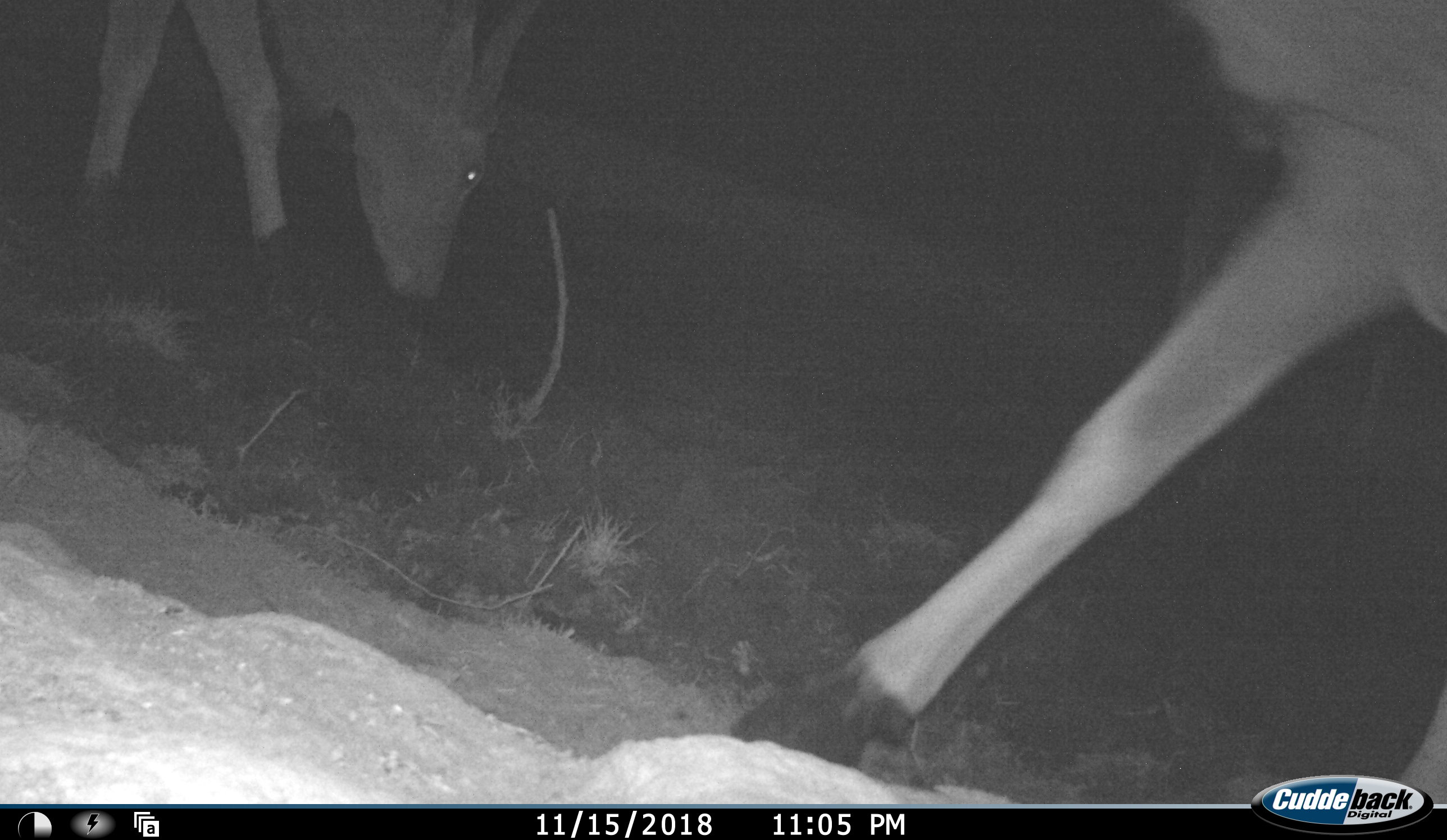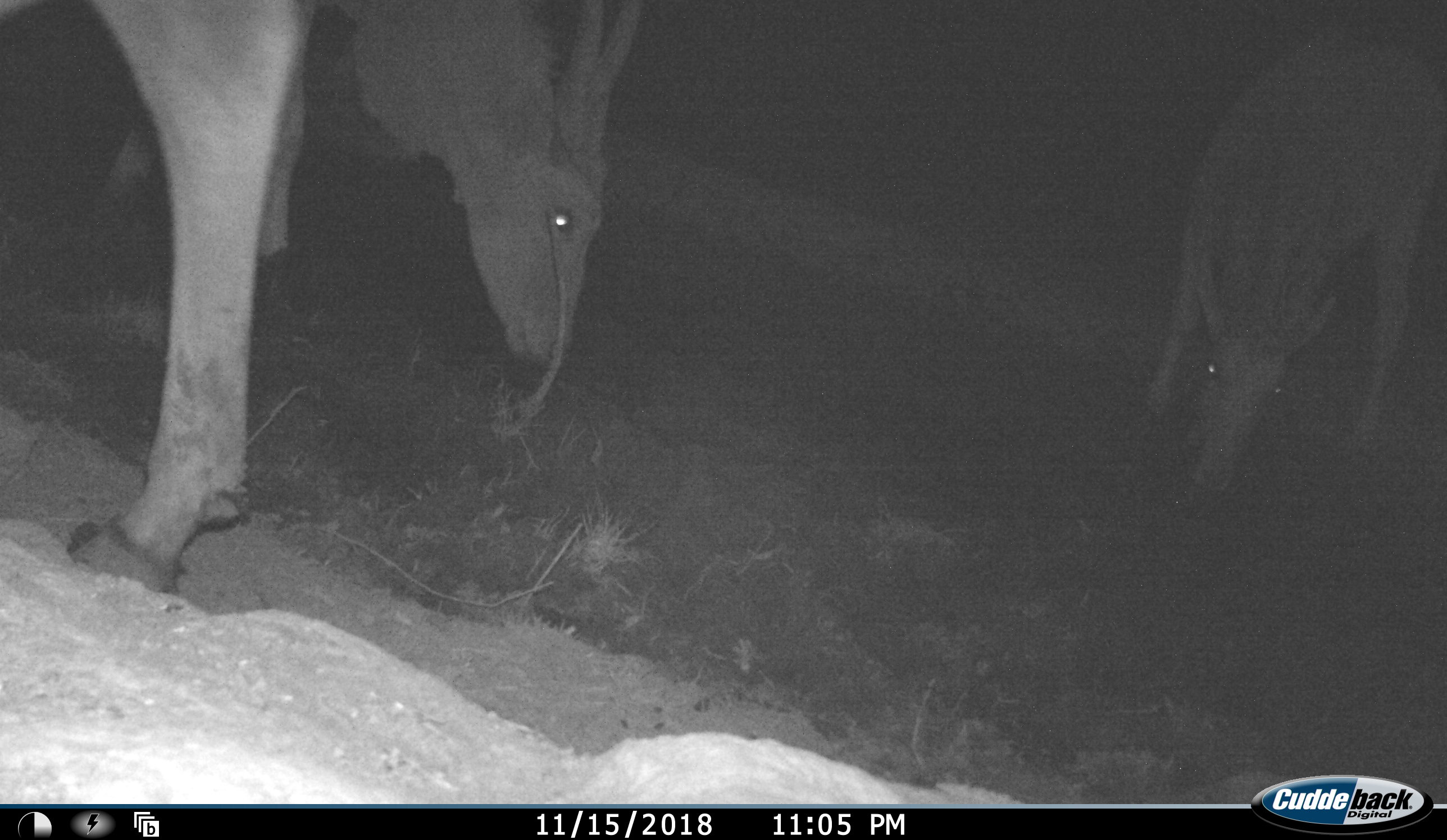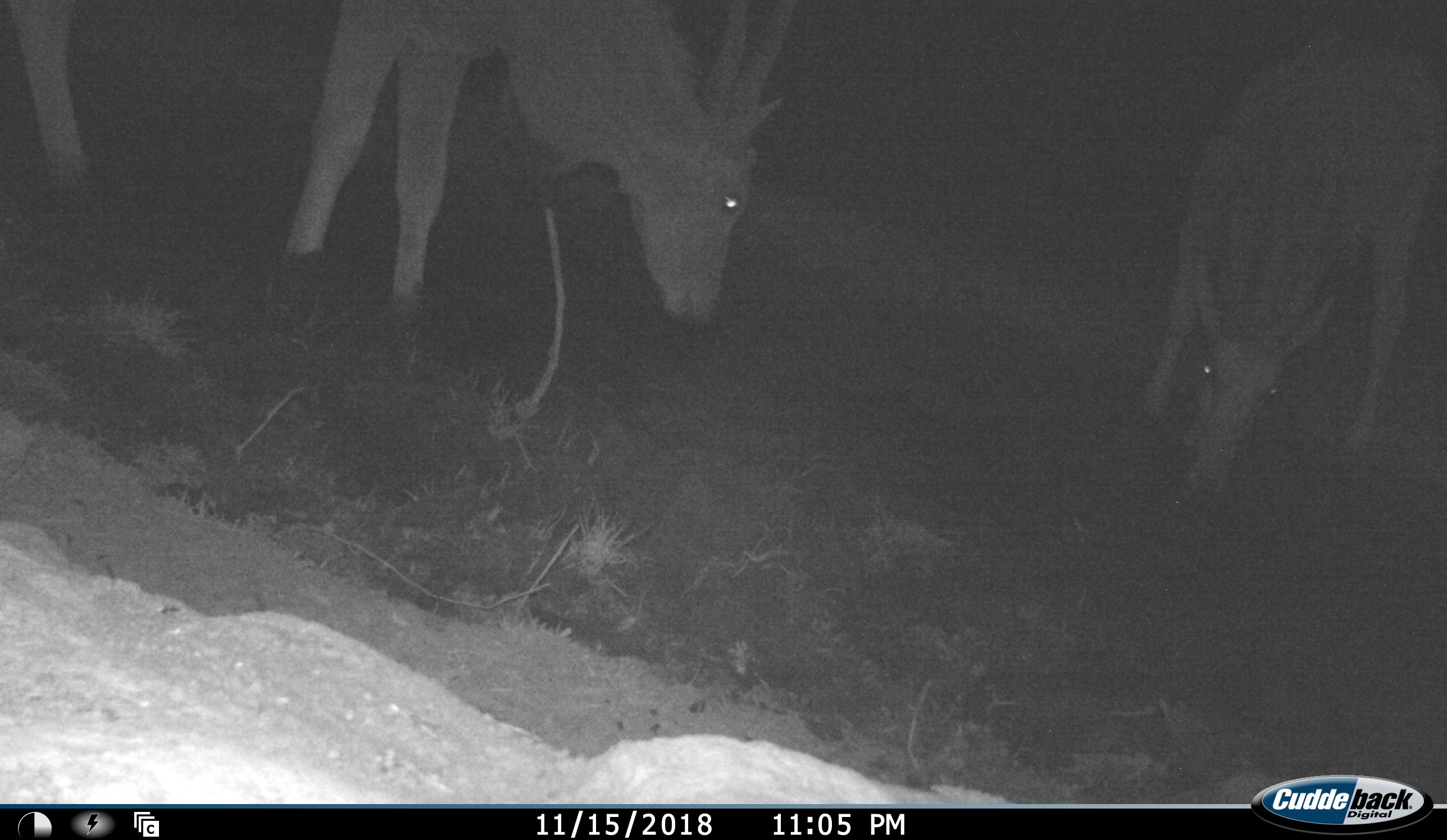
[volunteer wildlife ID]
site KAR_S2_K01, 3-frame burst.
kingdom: Animalia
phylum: Chordata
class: Mammalia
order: Artiodactyla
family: Bovidae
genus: Tragelaphus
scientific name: Tragelaphus oryx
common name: eland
Eland (Tragelaphus oryx), count 3. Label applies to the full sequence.